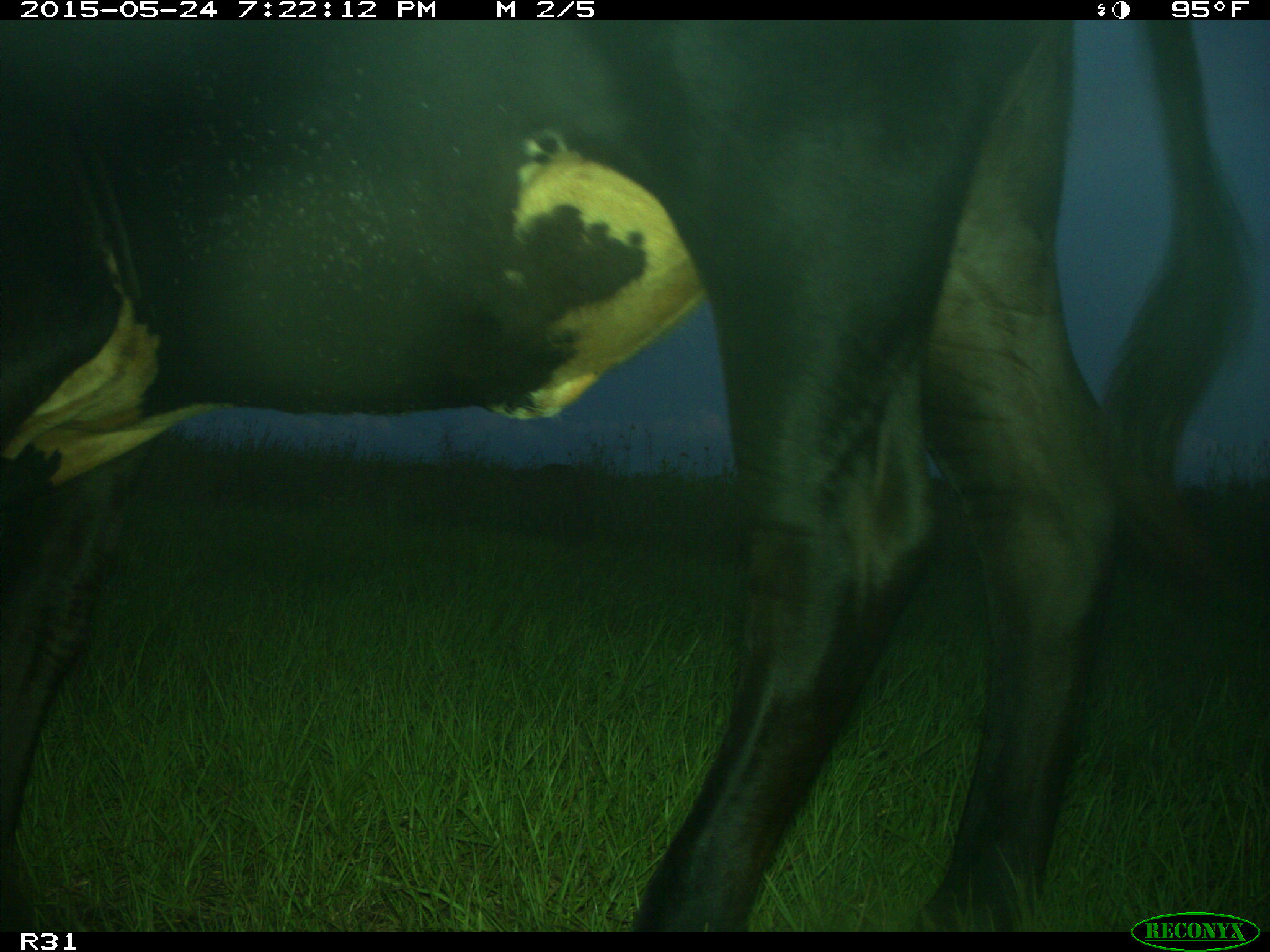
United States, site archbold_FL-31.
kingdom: Animalia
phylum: Chordata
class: Mammalia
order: Artiodactyla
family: Bovidae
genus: Bos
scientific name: Bos taurus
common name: domestic cow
Bos taurus (domestic cow).